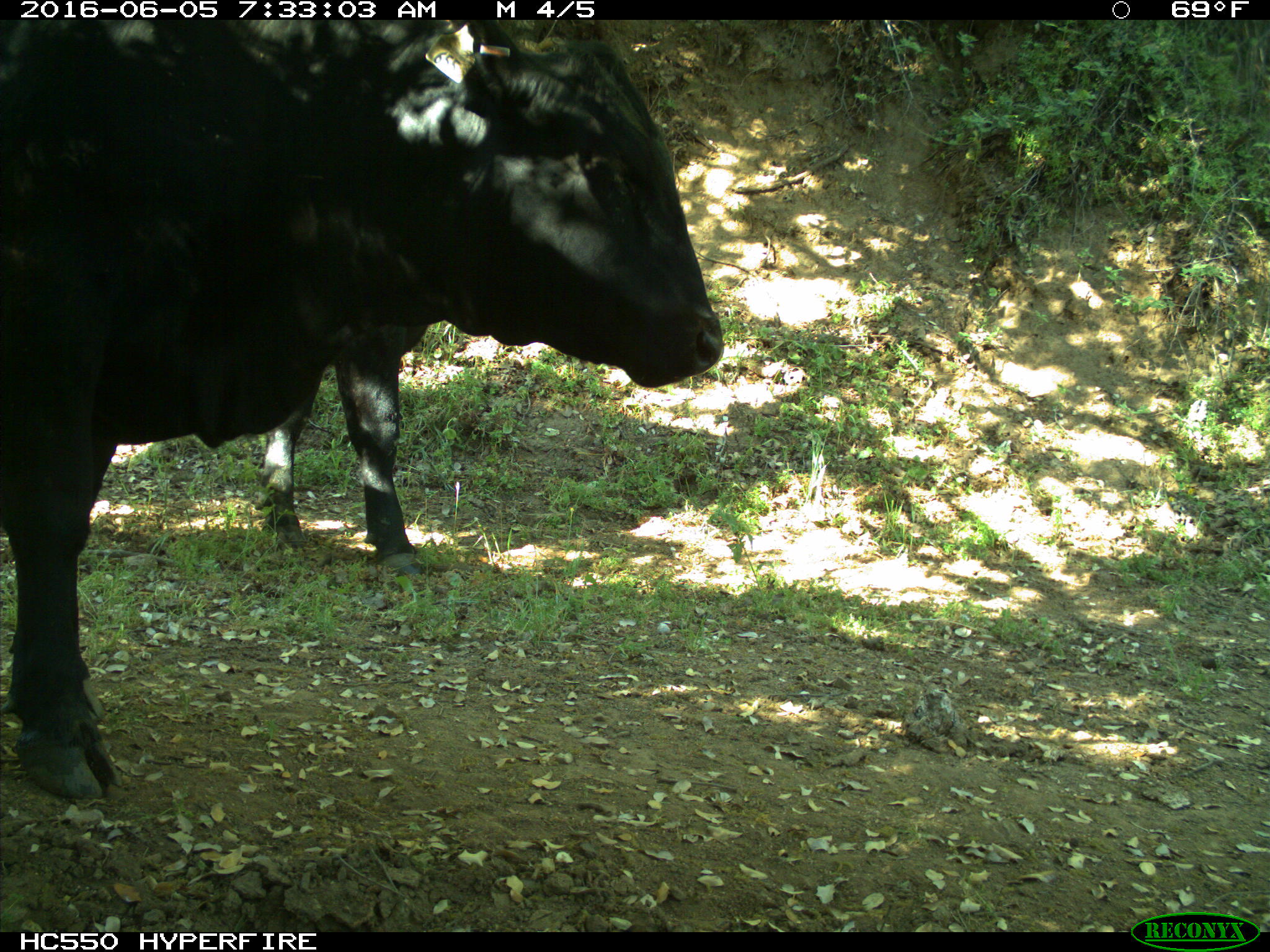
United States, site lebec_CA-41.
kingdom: Animalia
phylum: Chordata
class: Mammalia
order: Artiodactyla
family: Bovidae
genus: Bos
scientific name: Bos taurus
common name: domestic cow